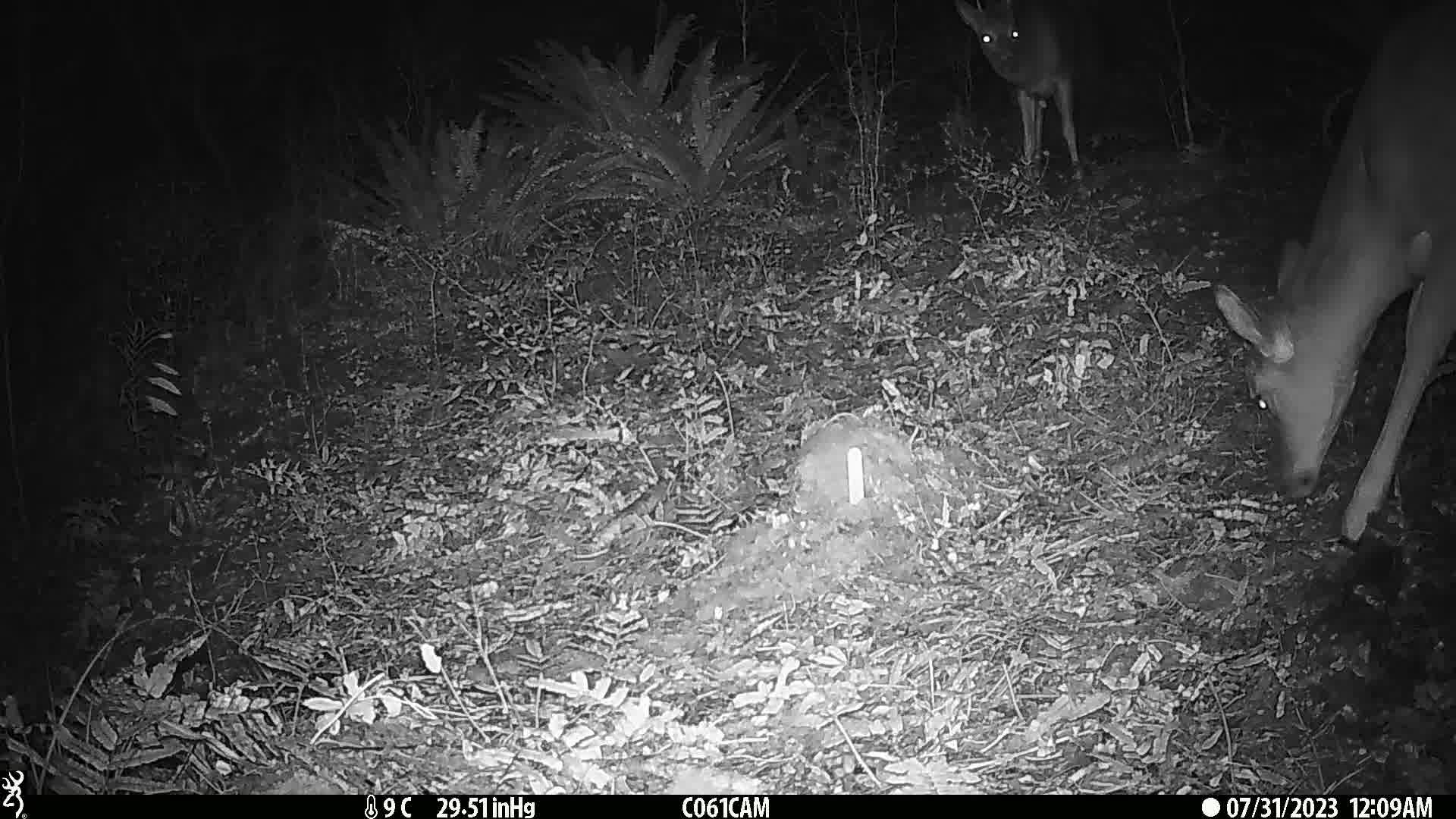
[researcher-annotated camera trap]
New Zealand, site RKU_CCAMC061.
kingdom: Animalia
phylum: Chordata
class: Mammalia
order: Artiodactyla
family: Cervidae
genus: Odocoileus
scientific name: Odocoileus virginianus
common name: white-tailed deer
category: white tailed deer